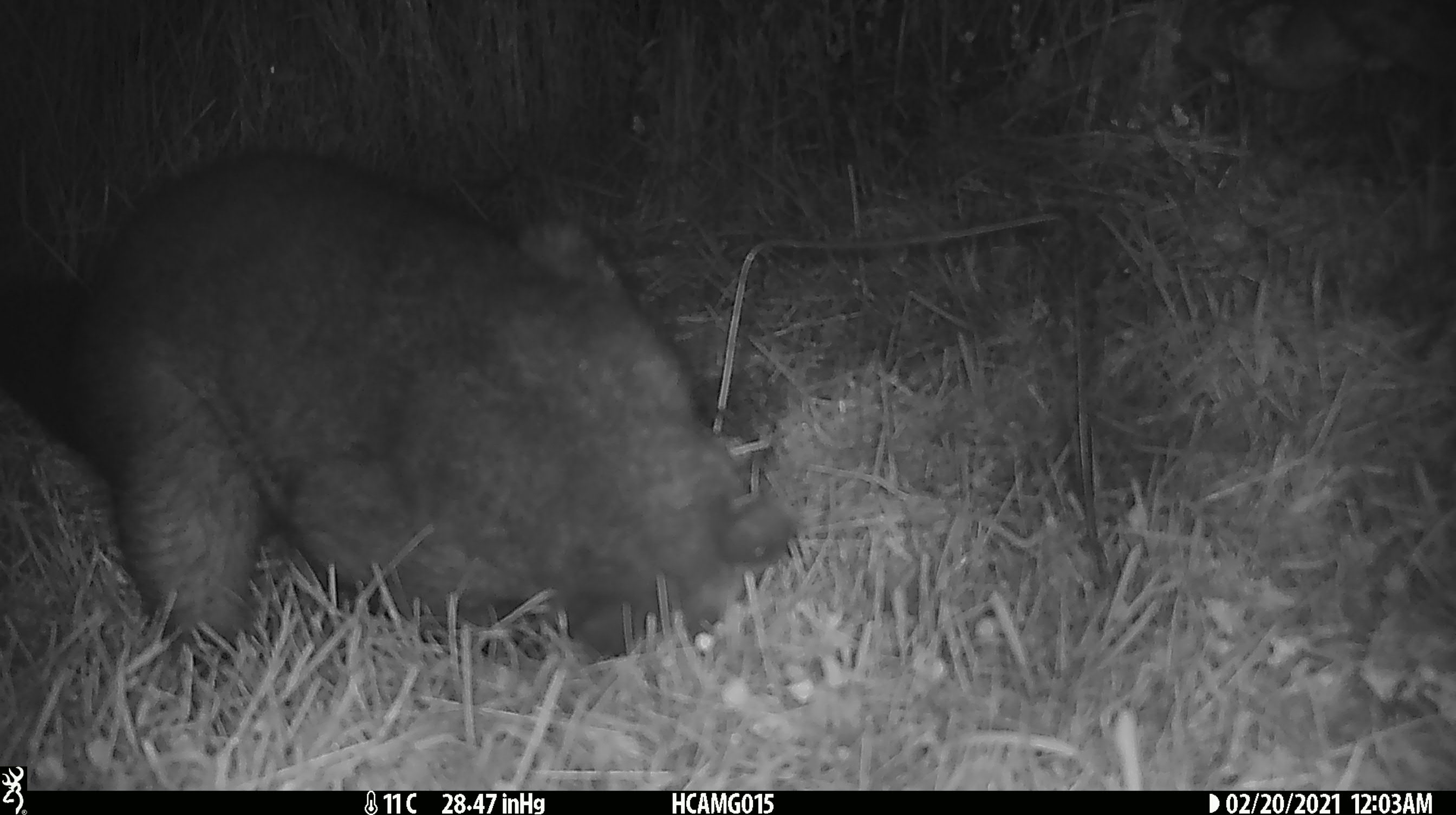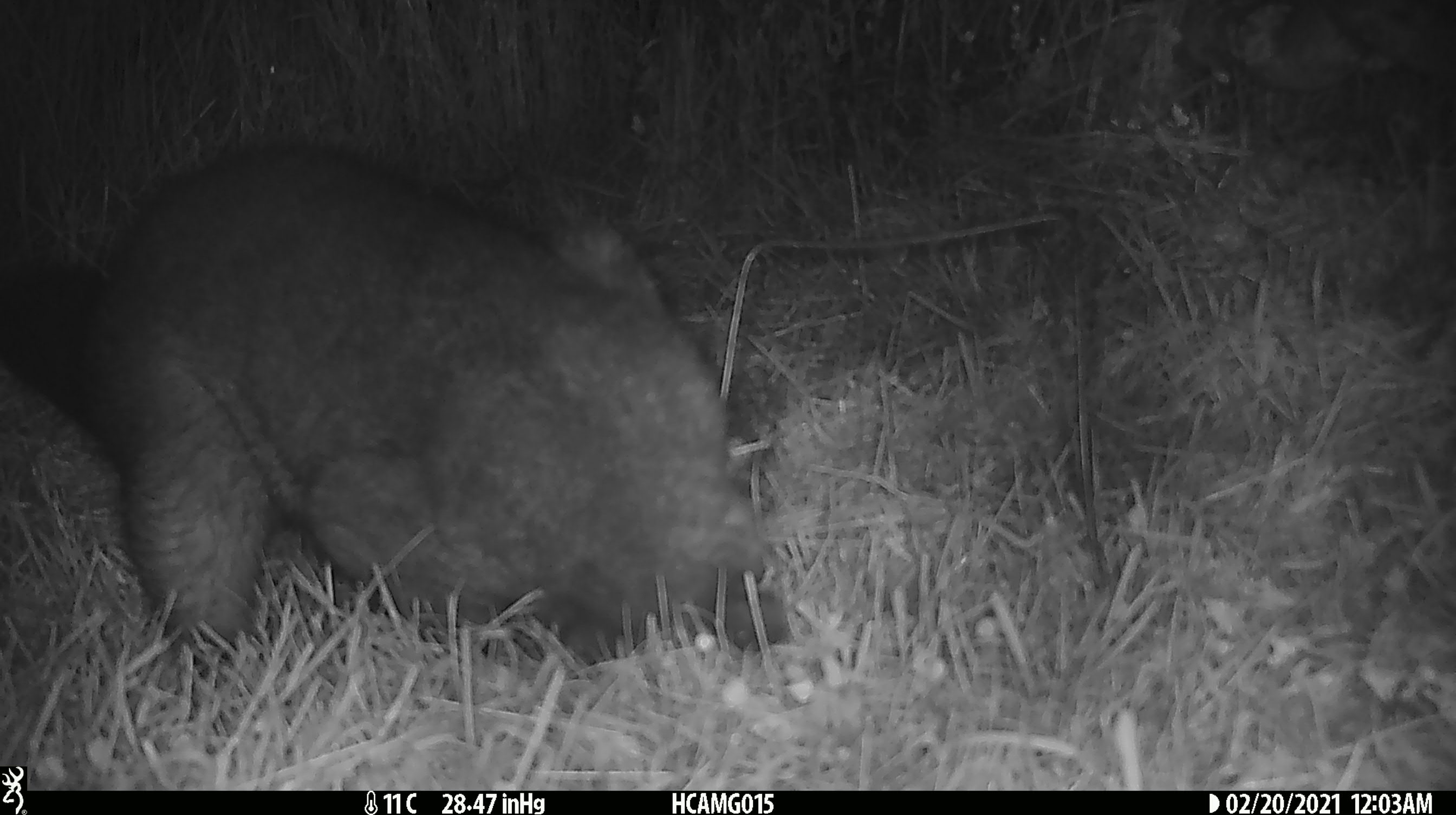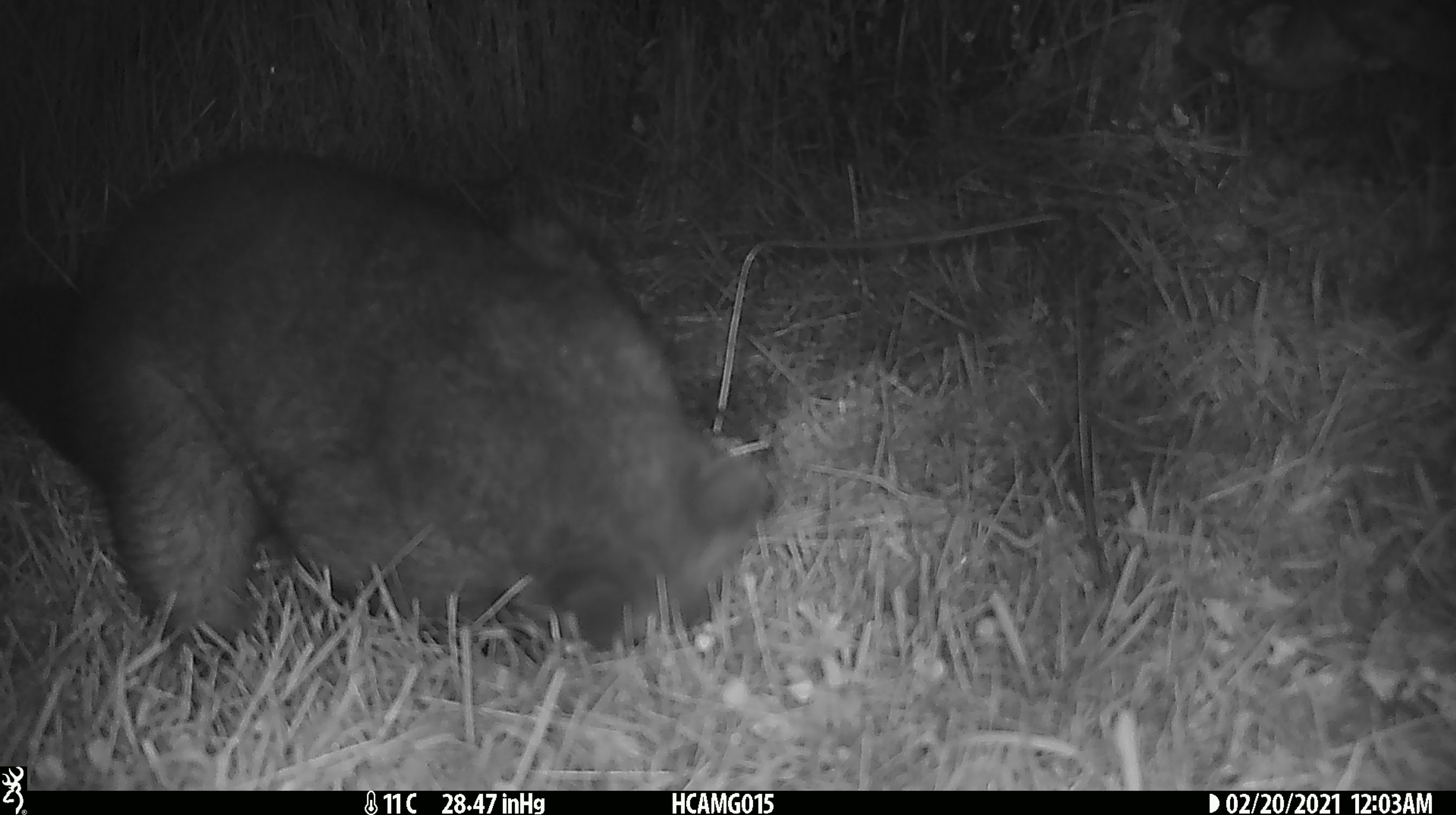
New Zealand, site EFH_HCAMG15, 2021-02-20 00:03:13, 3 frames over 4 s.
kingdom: Animalia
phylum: Chordata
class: Mammalia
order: Diprotodontia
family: Phalangeridae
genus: Trichosurus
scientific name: Trichosurus vulpecula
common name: common brushtail possum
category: possum